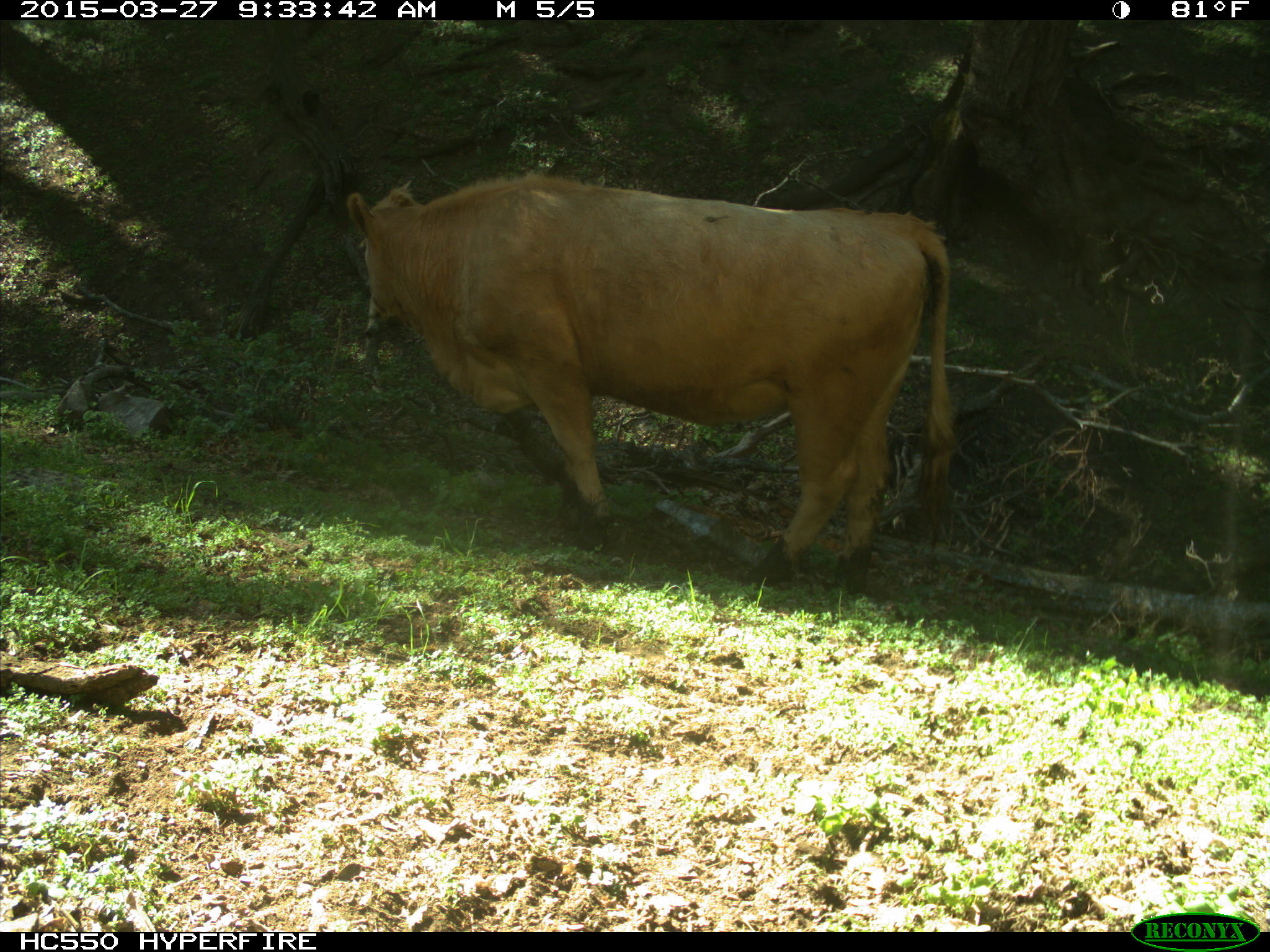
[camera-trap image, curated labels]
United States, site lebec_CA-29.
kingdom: Animalia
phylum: Chordata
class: Mammalia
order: Artiodactyla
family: Bovidae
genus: Bos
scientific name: Bos taurus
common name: domestic cow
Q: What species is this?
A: Bos taurus (domestic cow).